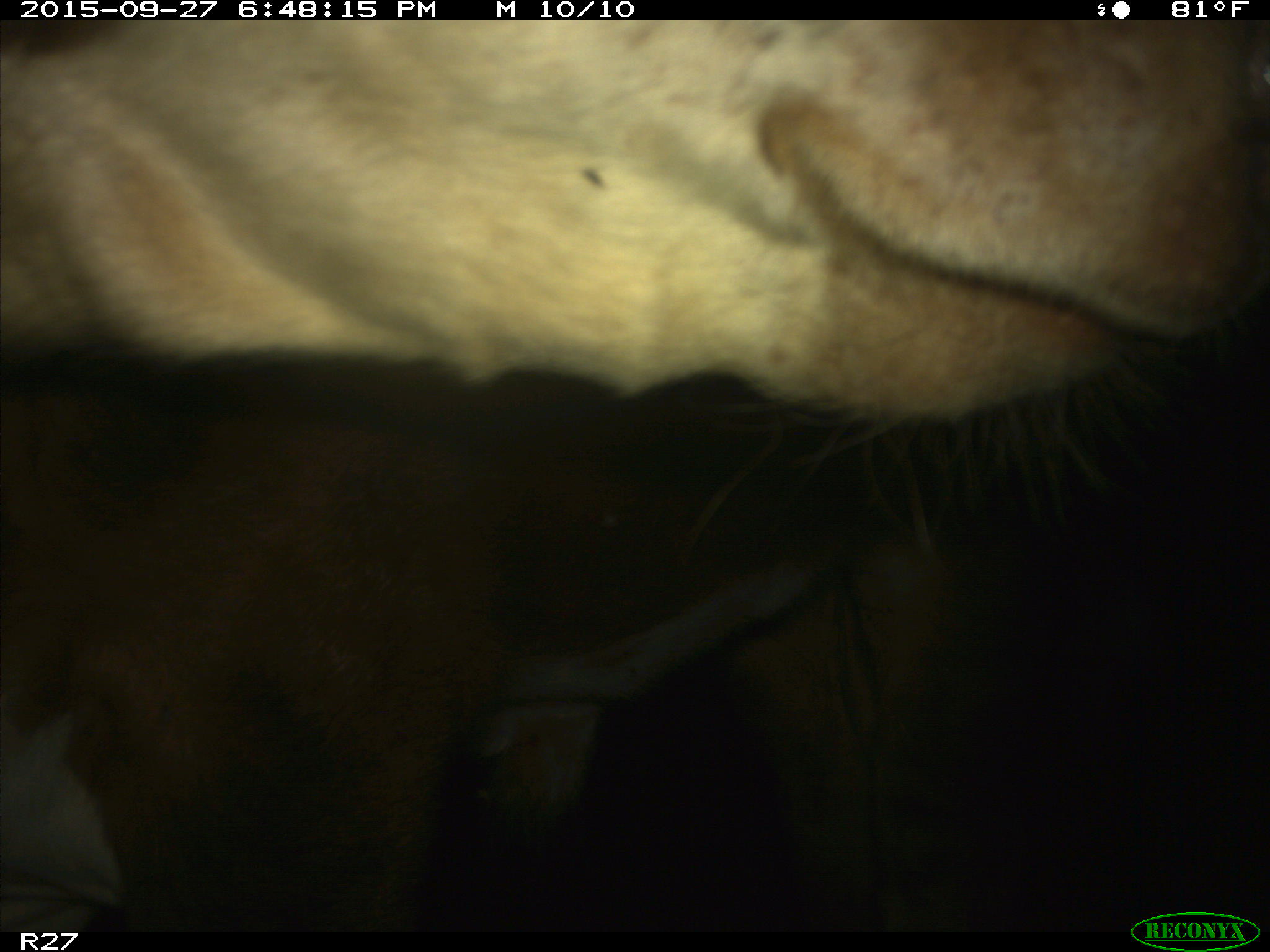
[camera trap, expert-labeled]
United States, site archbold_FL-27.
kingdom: Animalia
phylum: Chordata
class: Mammalia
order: Artiodactyla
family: Bovidae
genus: Bos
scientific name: Bos taurus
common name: domestic cow